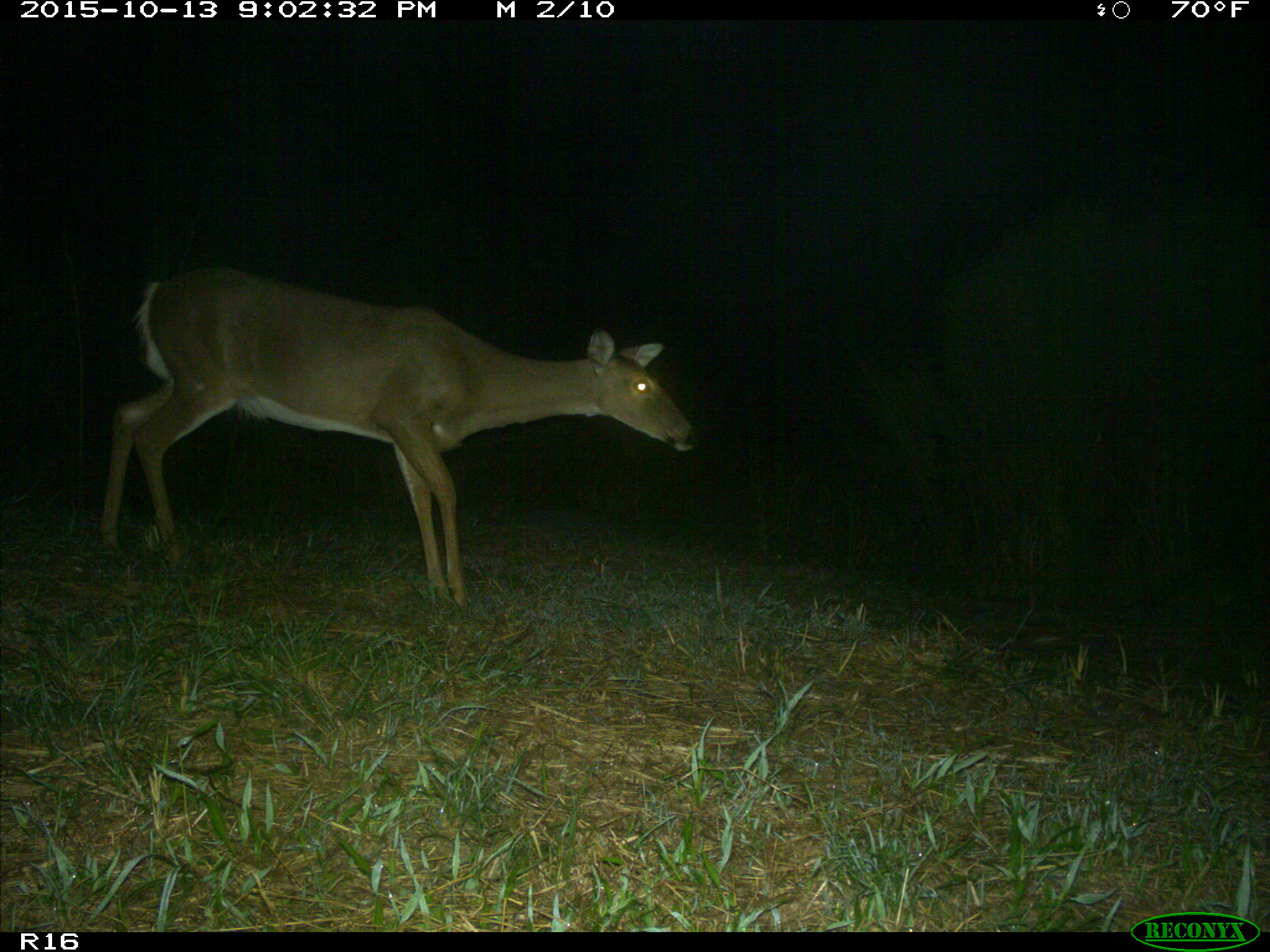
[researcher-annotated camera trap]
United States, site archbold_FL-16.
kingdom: Animalia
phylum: Chordata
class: Mammalia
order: Artiodactyla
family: Cervidae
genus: Odocoileus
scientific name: Odocoileus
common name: deer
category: unidentified deer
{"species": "unidentified deer (deer) (Odocoileus)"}